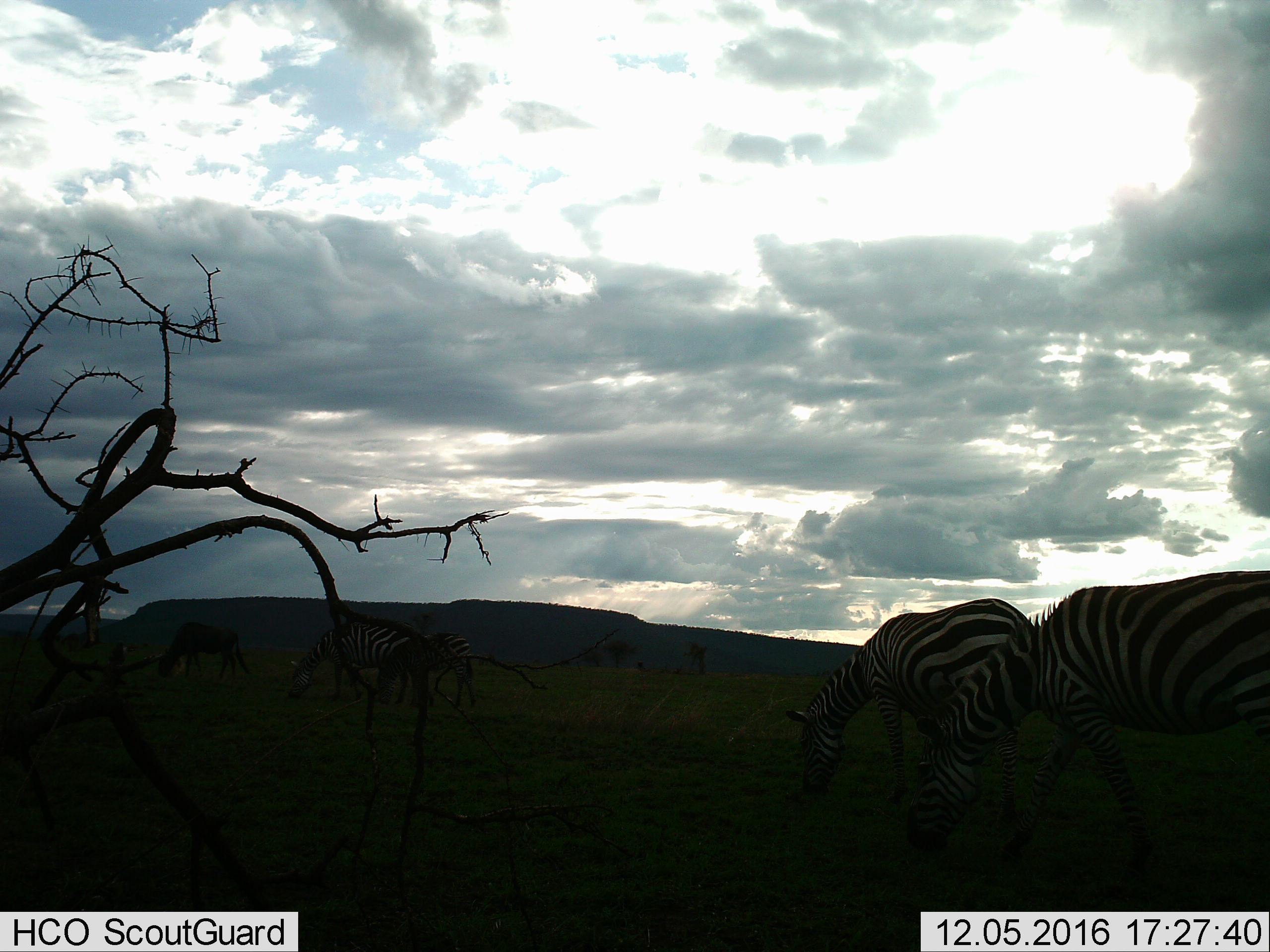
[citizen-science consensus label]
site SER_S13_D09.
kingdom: Animalia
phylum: Chordata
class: Mammalia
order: Artiodactyla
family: Bovidae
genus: Connochaetes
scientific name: Connochaetes taurinus taurinus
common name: blue wildebeest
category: wildebeestblue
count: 1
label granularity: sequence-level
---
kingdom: Animalia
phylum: Chordata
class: Mammalia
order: Perissodactyla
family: Equidae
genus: Equus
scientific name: Equus quagga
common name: plains zebra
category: zebraplains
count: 4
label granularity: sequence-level